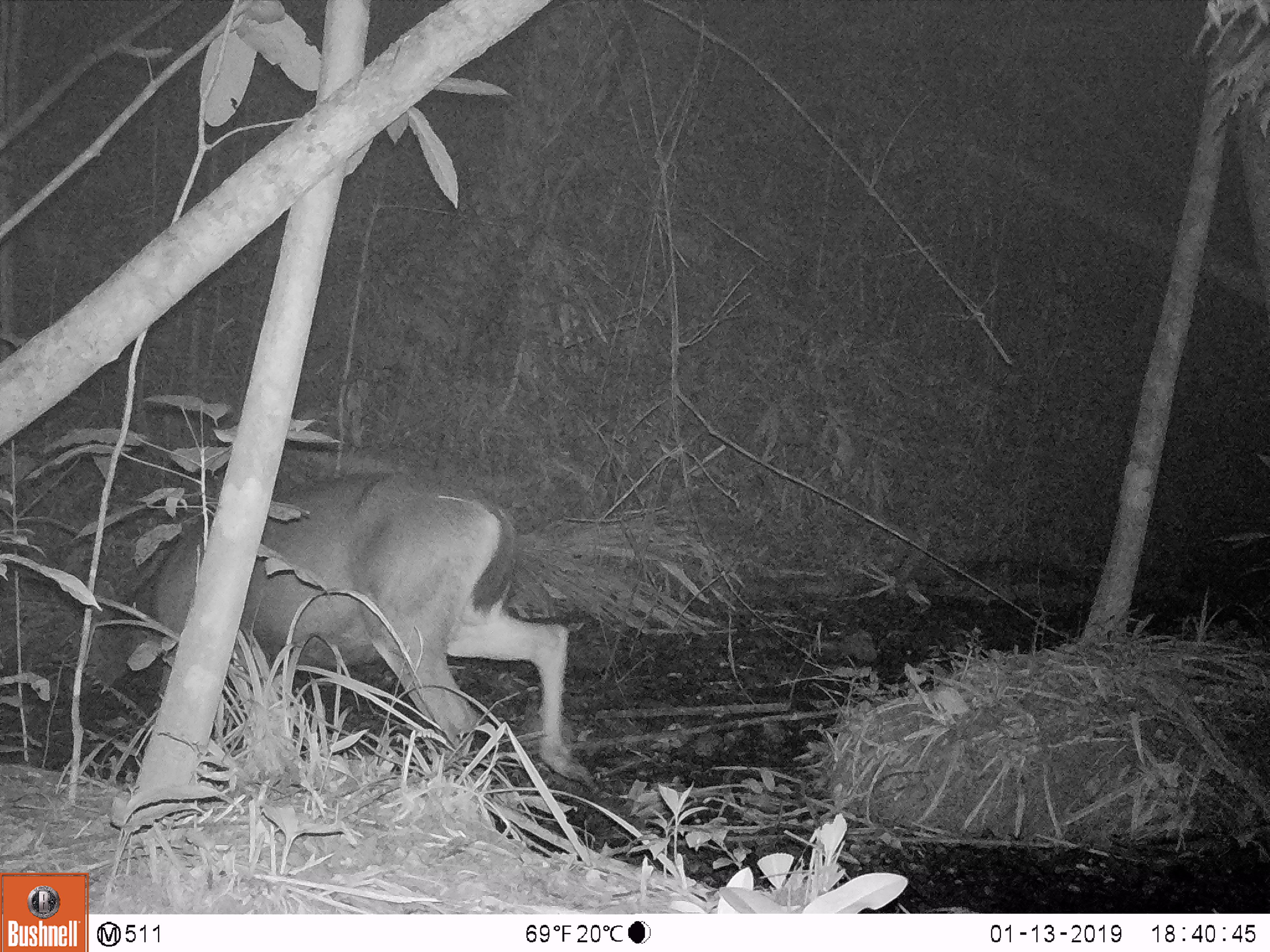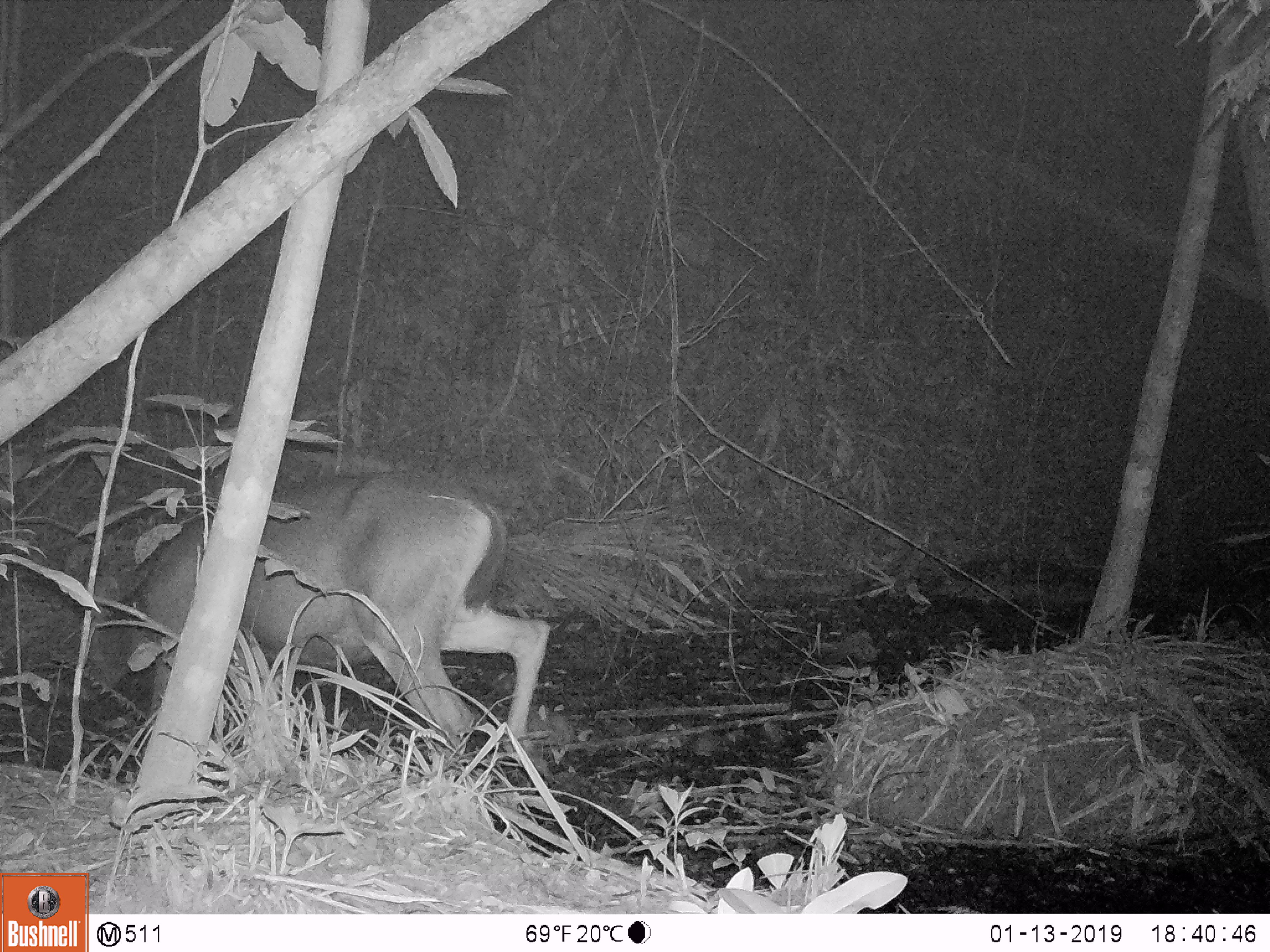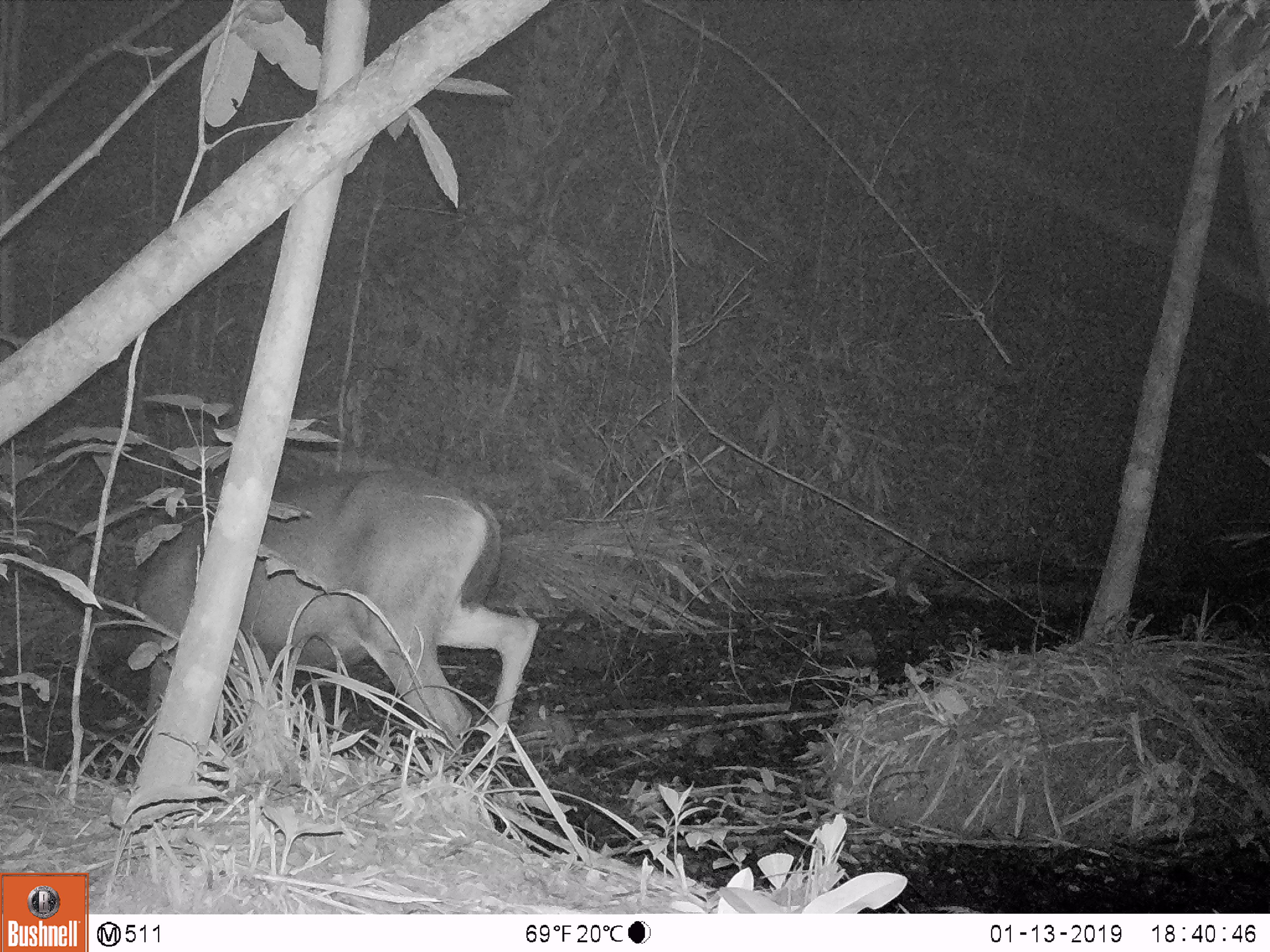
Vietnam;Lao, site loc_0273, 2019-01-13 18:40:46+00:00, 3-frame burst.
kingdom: Animalia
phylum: Chordata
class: Mammalia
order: Artiodactyla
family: Cervidae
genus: Rusa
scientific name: Rusa unicolor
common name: sambar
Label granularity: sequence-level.